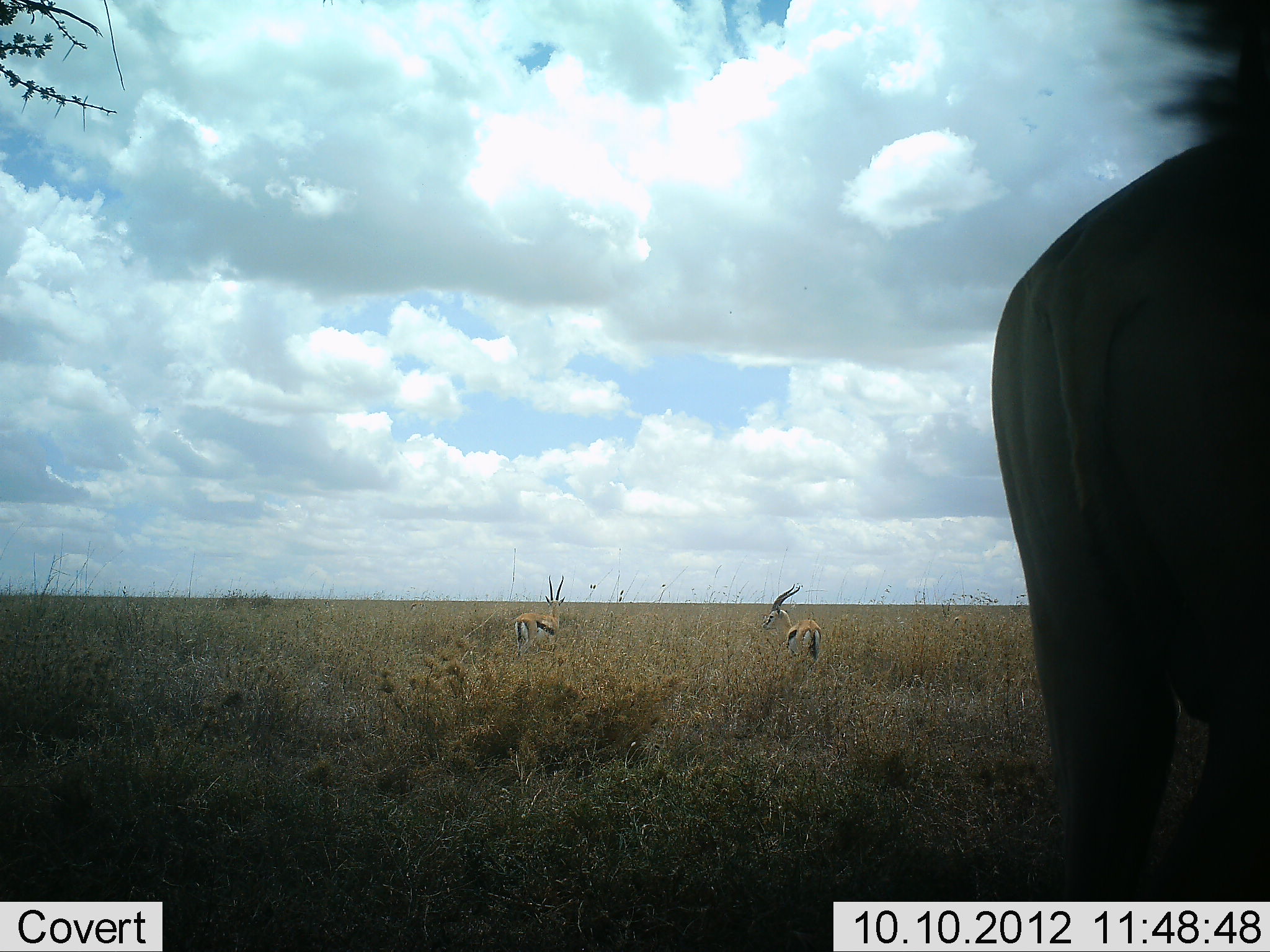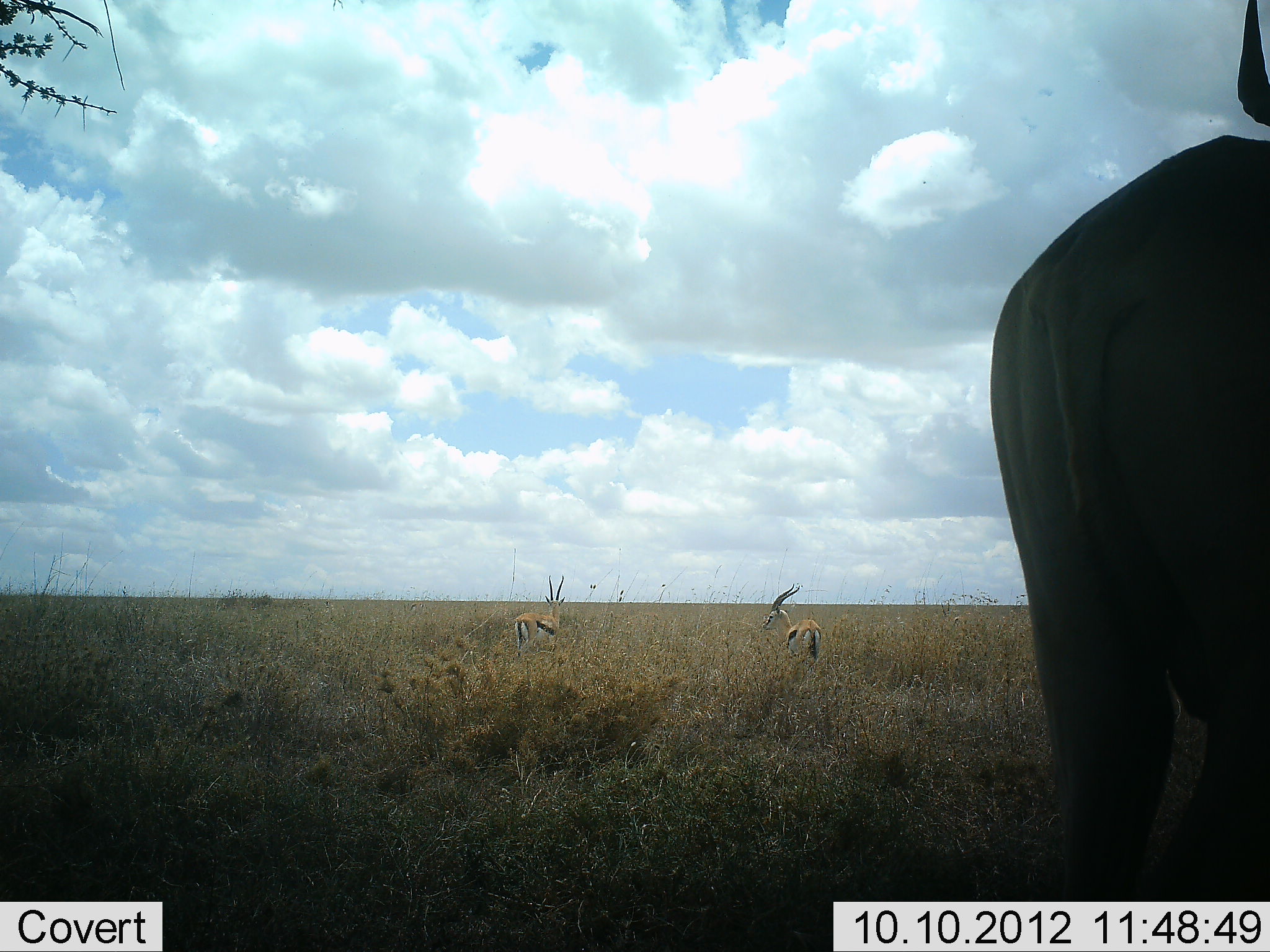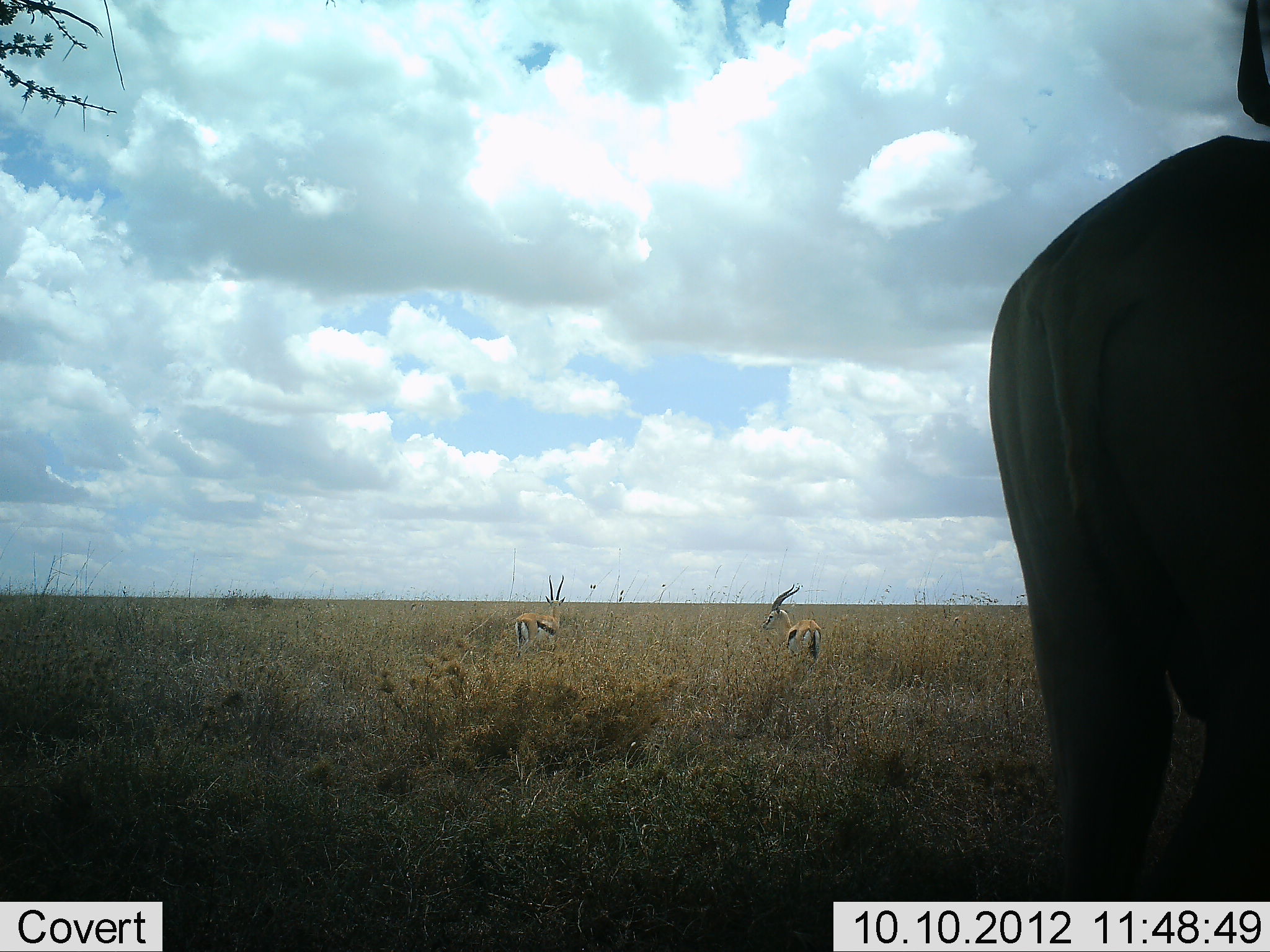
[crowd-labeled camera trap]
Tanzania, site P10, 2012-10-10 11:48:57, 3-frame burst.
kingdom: Animalia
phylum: Chordata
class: Mammalia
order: Artiodactyla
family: Bovidae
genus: Eudorcas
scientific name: Eudorcas thomsonii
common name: thomson's gazelle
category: gazellethomsons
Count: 2.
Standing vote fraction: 91%.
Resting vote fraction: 5%.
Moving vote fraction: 5%.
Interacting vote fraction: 0%.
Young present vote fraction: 0%.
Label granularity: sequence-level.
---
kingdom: Animalia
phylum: Chordata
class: Mammalia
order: Artiodactyla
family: Bovidae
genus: Connochaetes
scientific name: Connochaetes taurinus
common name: blue wildebeest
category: wildebeest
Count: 1.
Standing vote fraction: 100%.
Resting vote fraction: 0%.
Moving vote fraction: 0%.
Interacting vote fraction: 0%.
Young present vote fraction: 0%.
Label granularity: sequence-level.